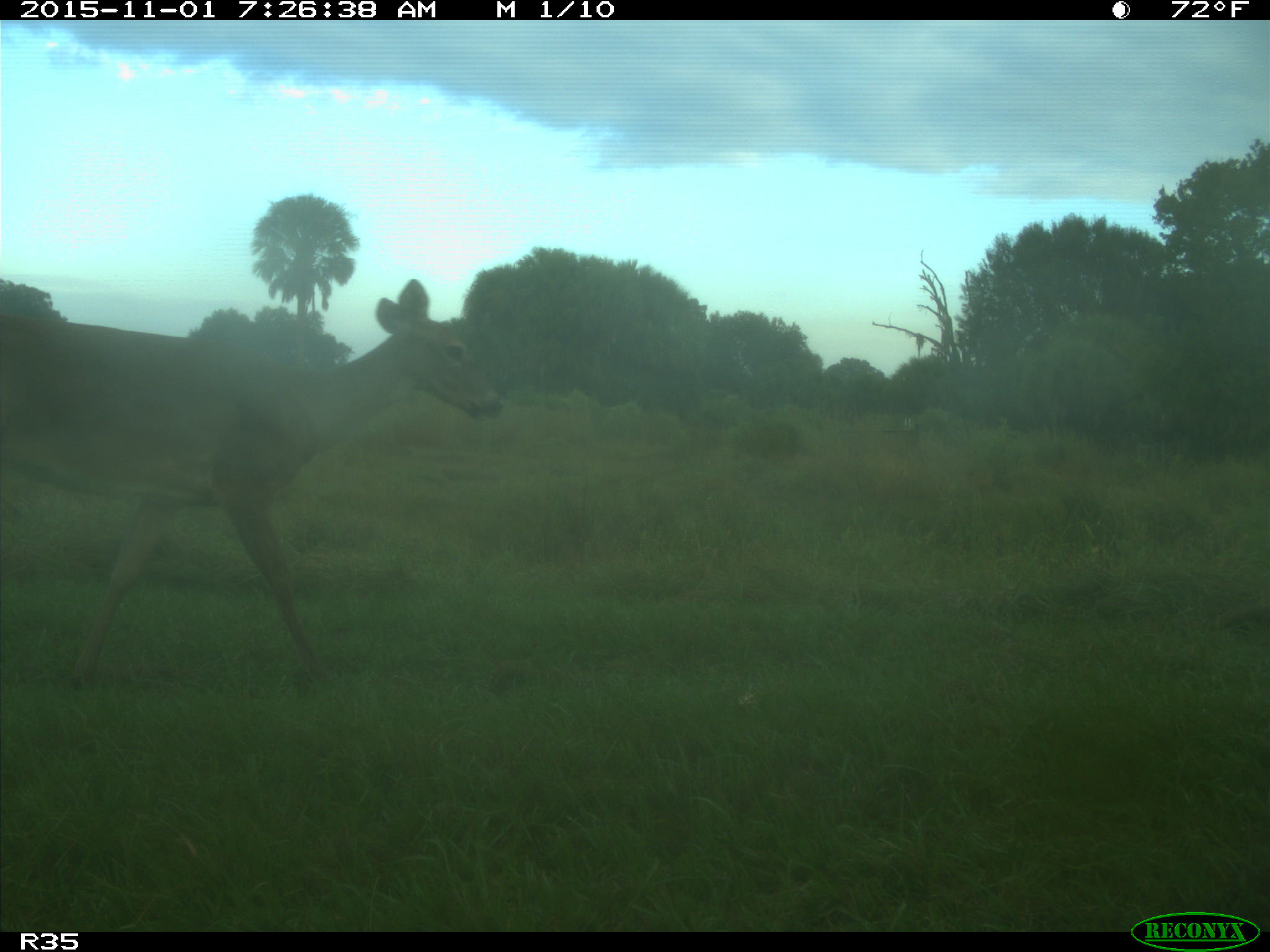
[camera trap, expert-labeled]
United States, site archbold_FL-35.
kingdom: Animalia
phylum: Chordata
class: Mammalia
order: Artiodactyla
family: Cervidae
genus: Odocoileus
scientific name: Odocoileus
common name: deer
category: unidentified deer